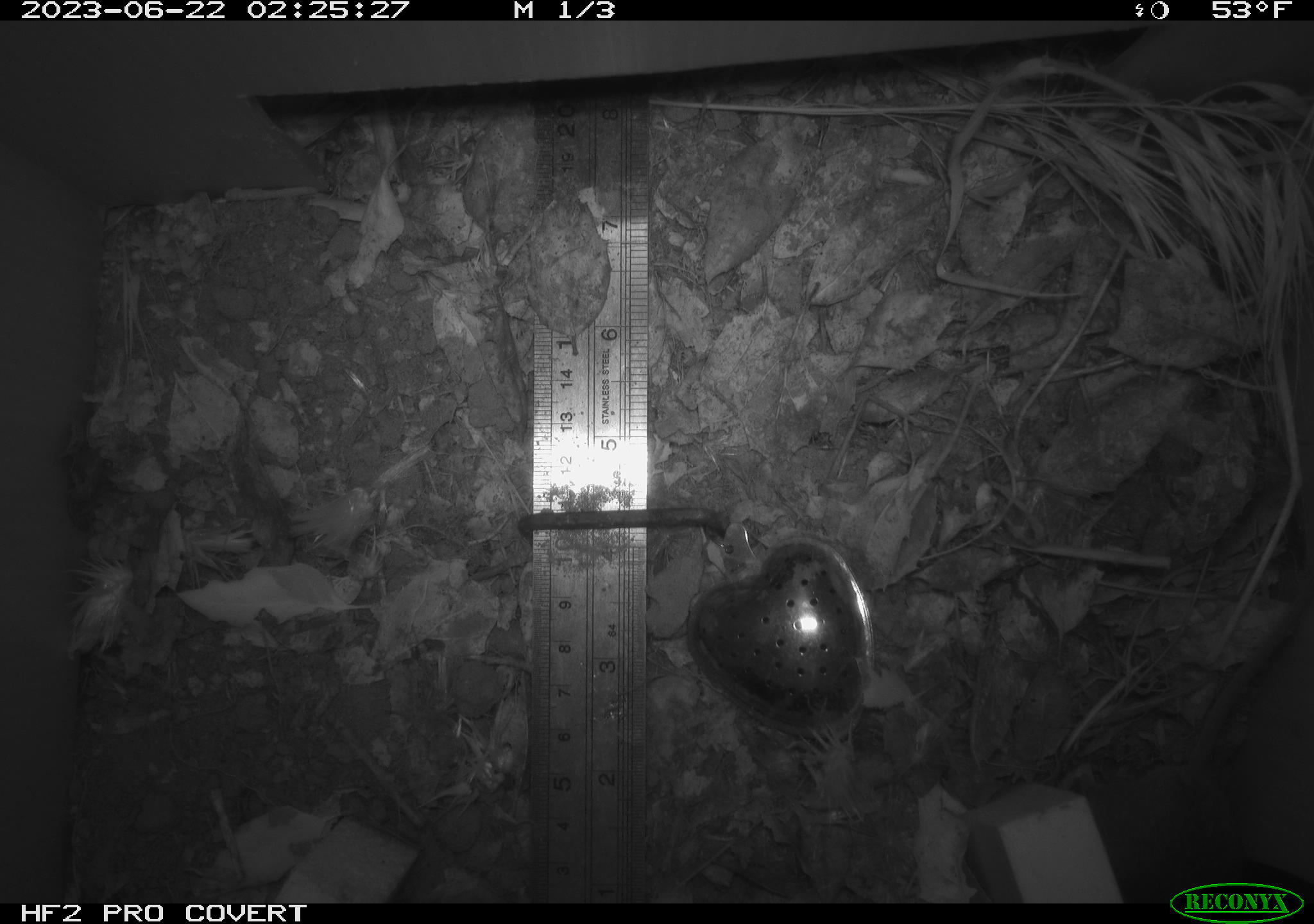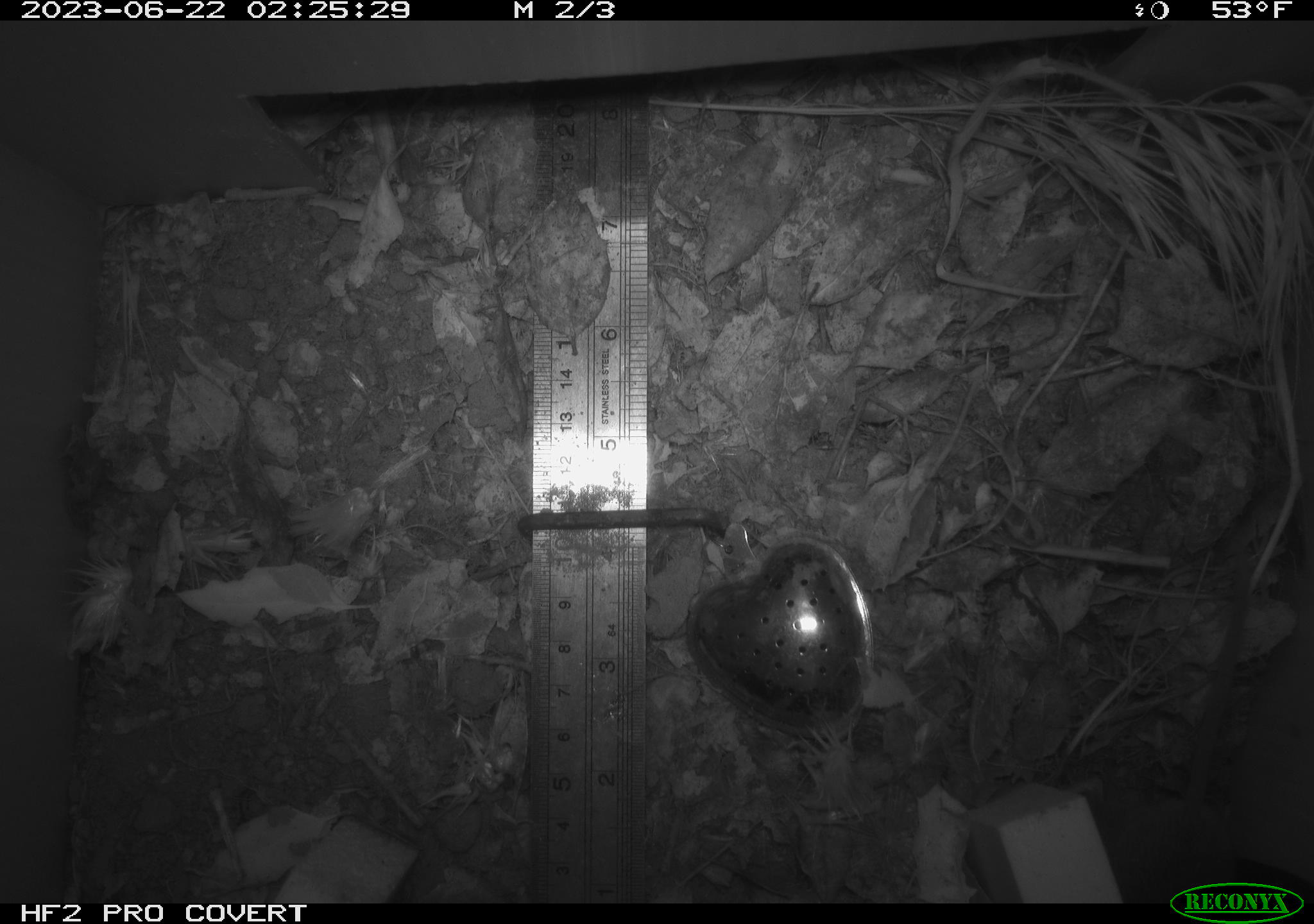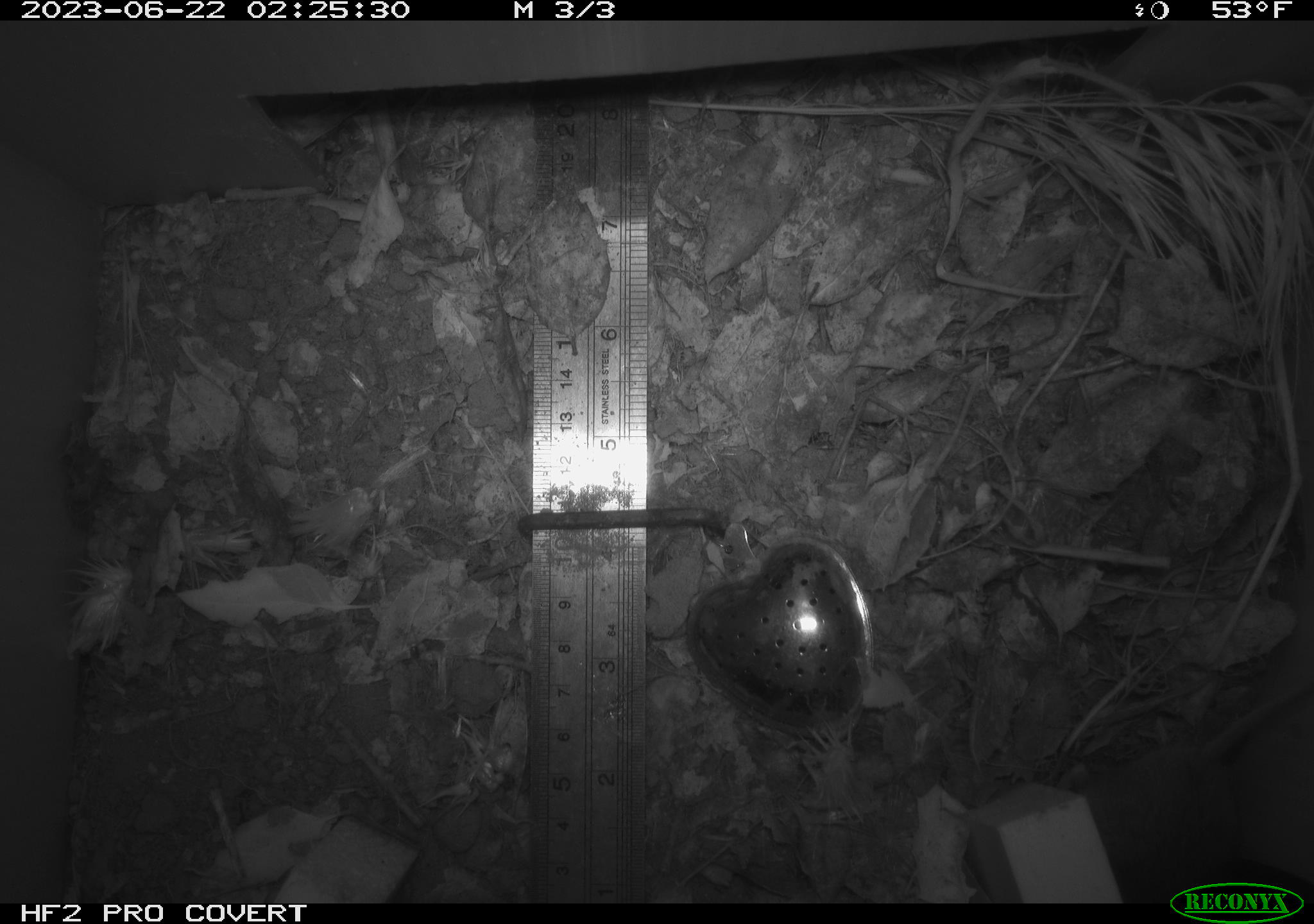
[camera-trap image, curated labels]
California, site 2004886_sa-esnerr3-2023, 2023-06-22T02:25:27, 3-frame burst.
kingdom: Animalia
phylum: Chordata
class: Mammalia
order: Rodentia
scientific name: Rodentia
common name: mouse species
Mouse species (Rodentia).